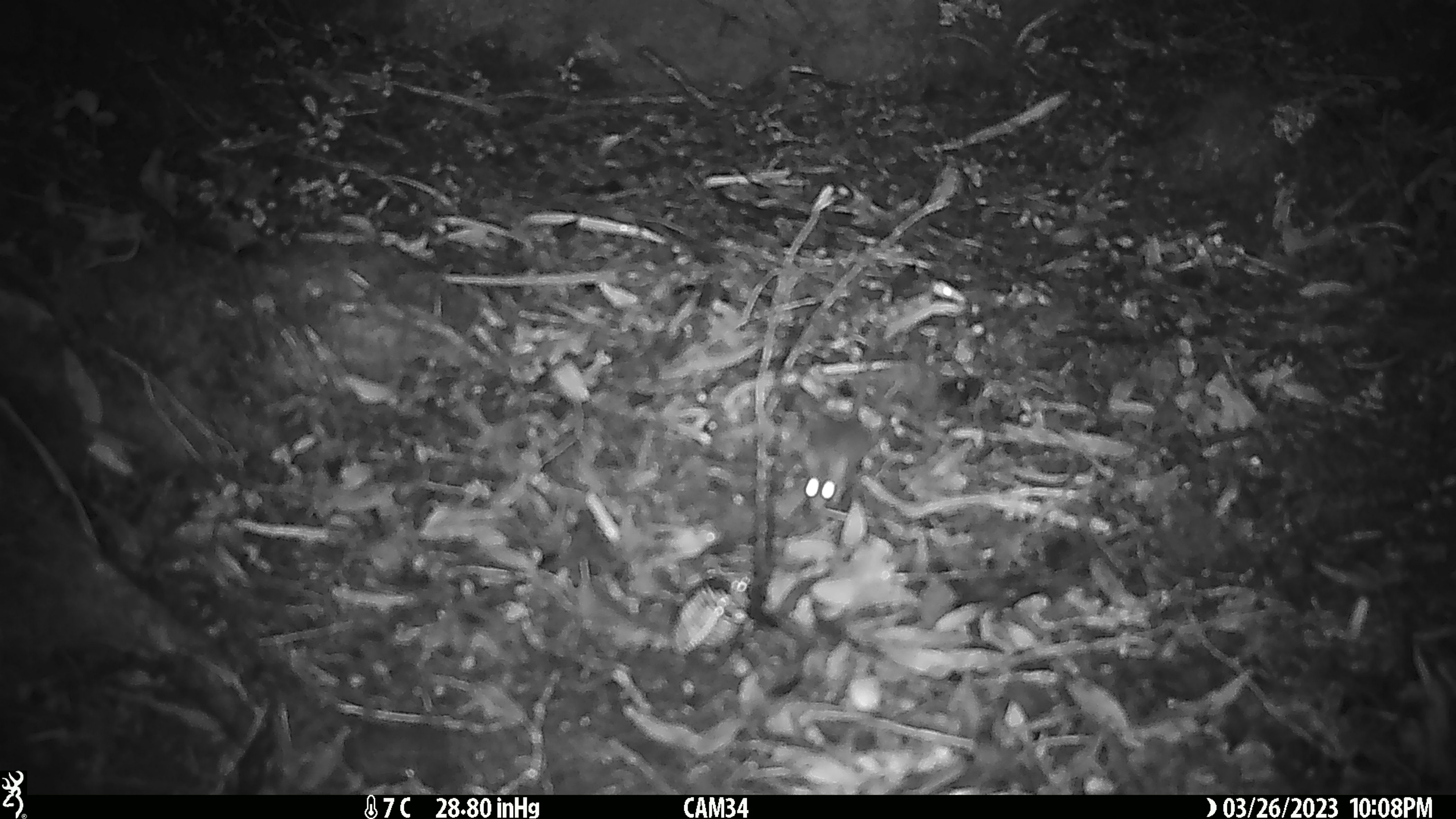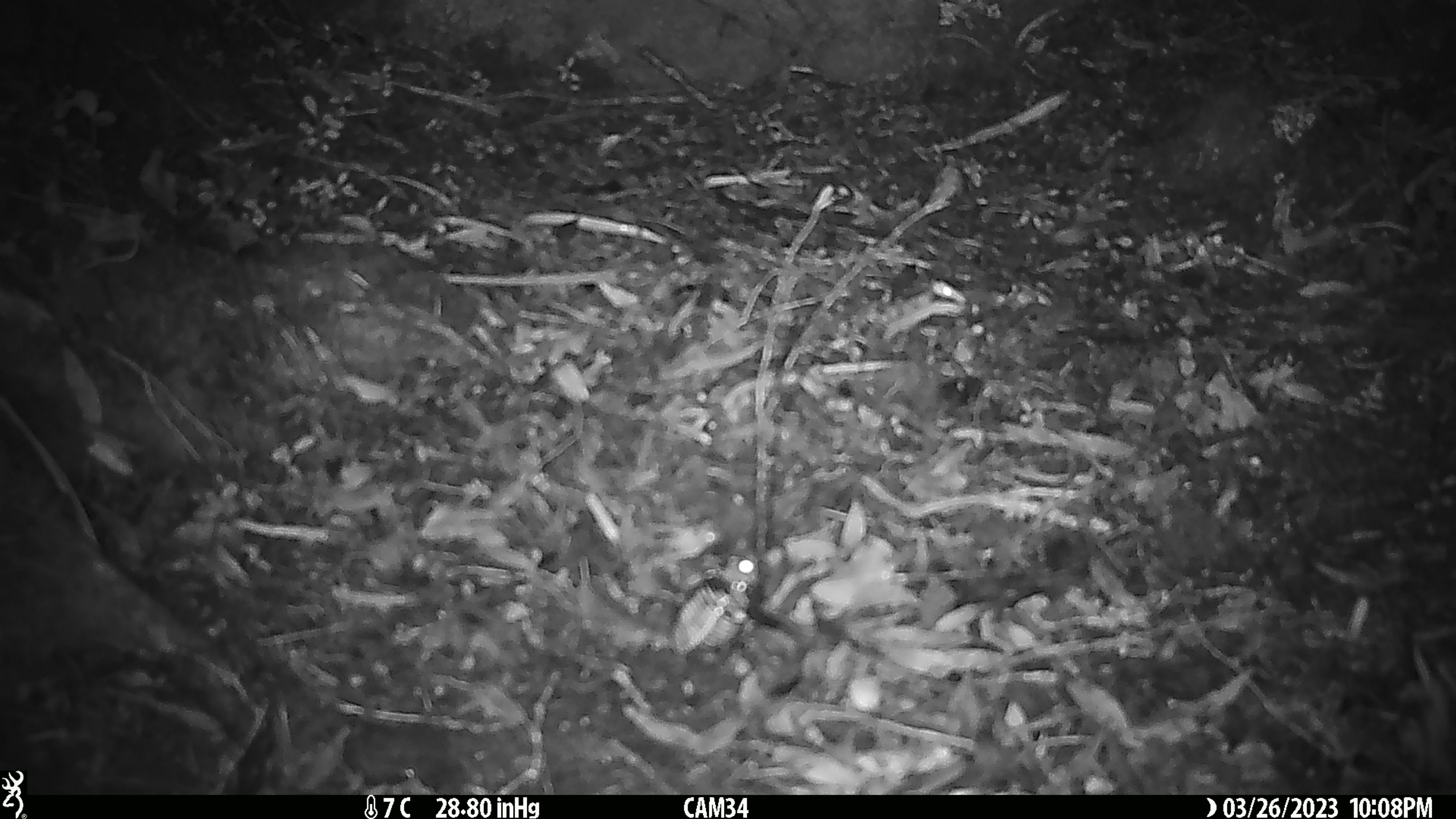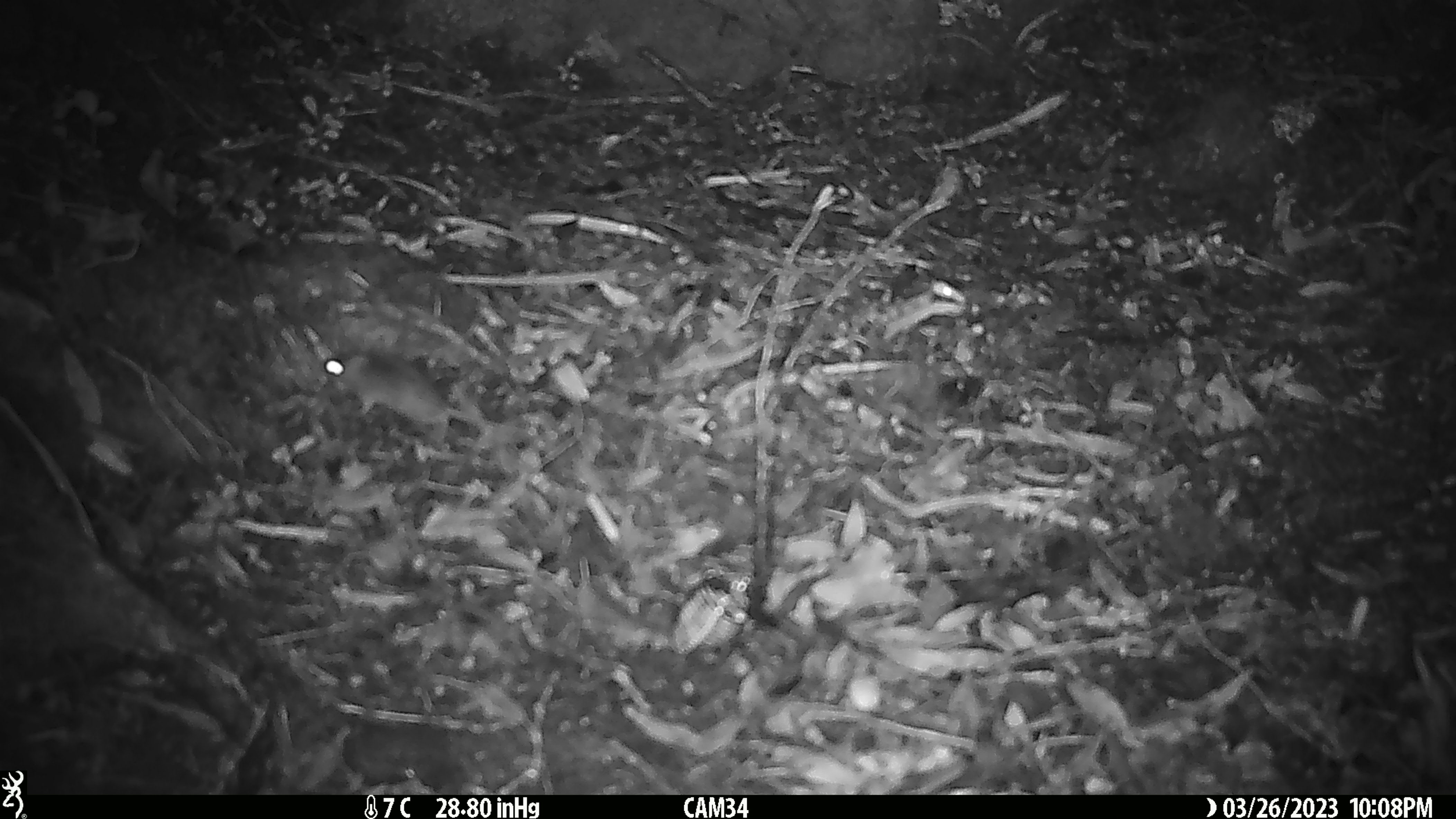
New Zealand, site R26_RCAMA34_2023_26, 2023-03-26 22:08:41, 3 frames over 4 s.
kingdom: Animalia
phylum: Chordata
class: Mammalia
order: Rodentia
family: Muridae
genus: Mus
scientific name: Mus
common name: mouse